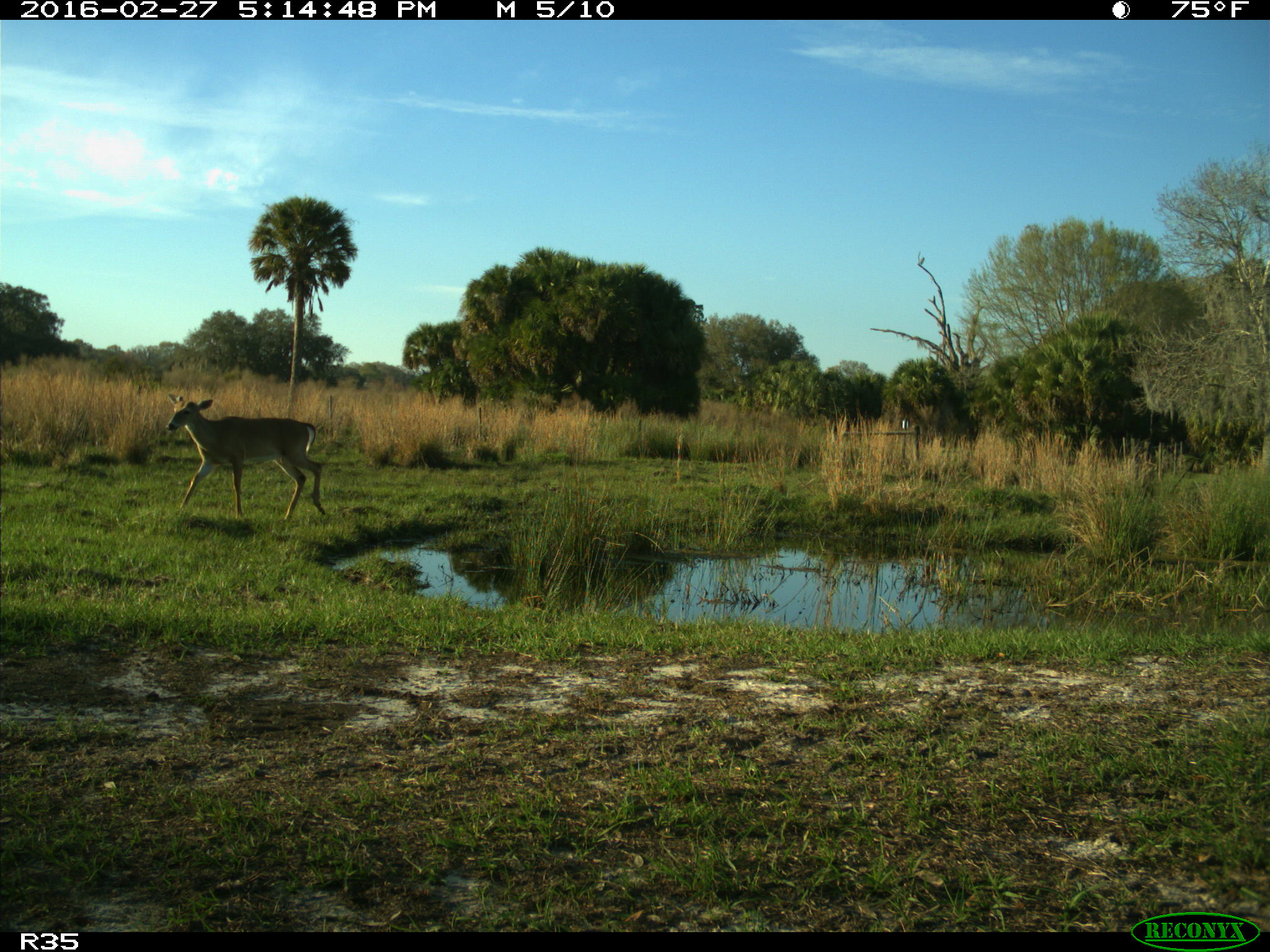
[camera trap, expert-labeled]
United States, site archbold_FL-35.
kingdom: Animalia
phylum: Chordata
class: Mammalia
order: Artiodactyla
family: Cervidae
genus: Odocoileus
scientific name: Odocoileus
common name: deer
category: unidentified deer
Unidentified deer (deer) (Odocoileus).